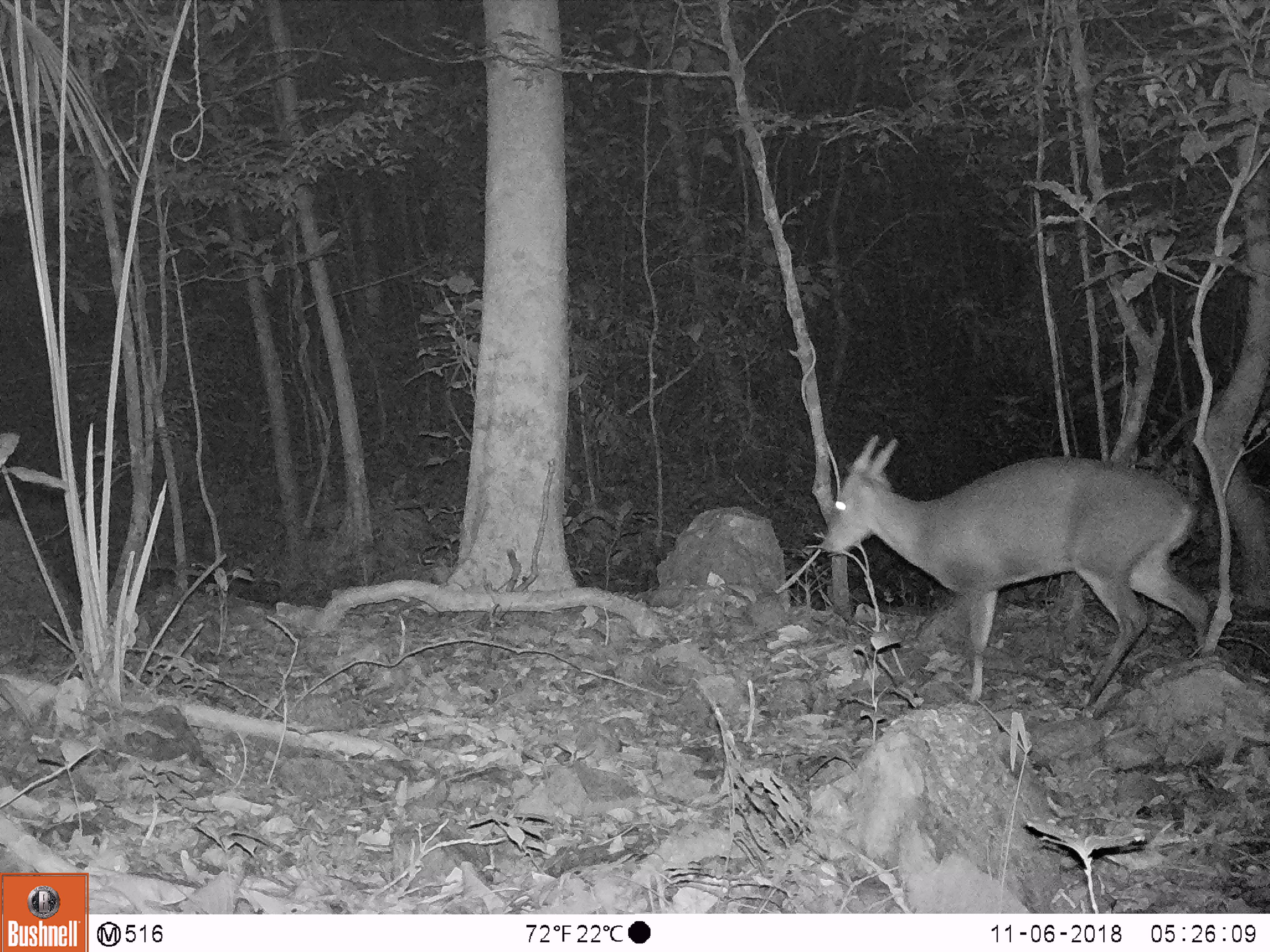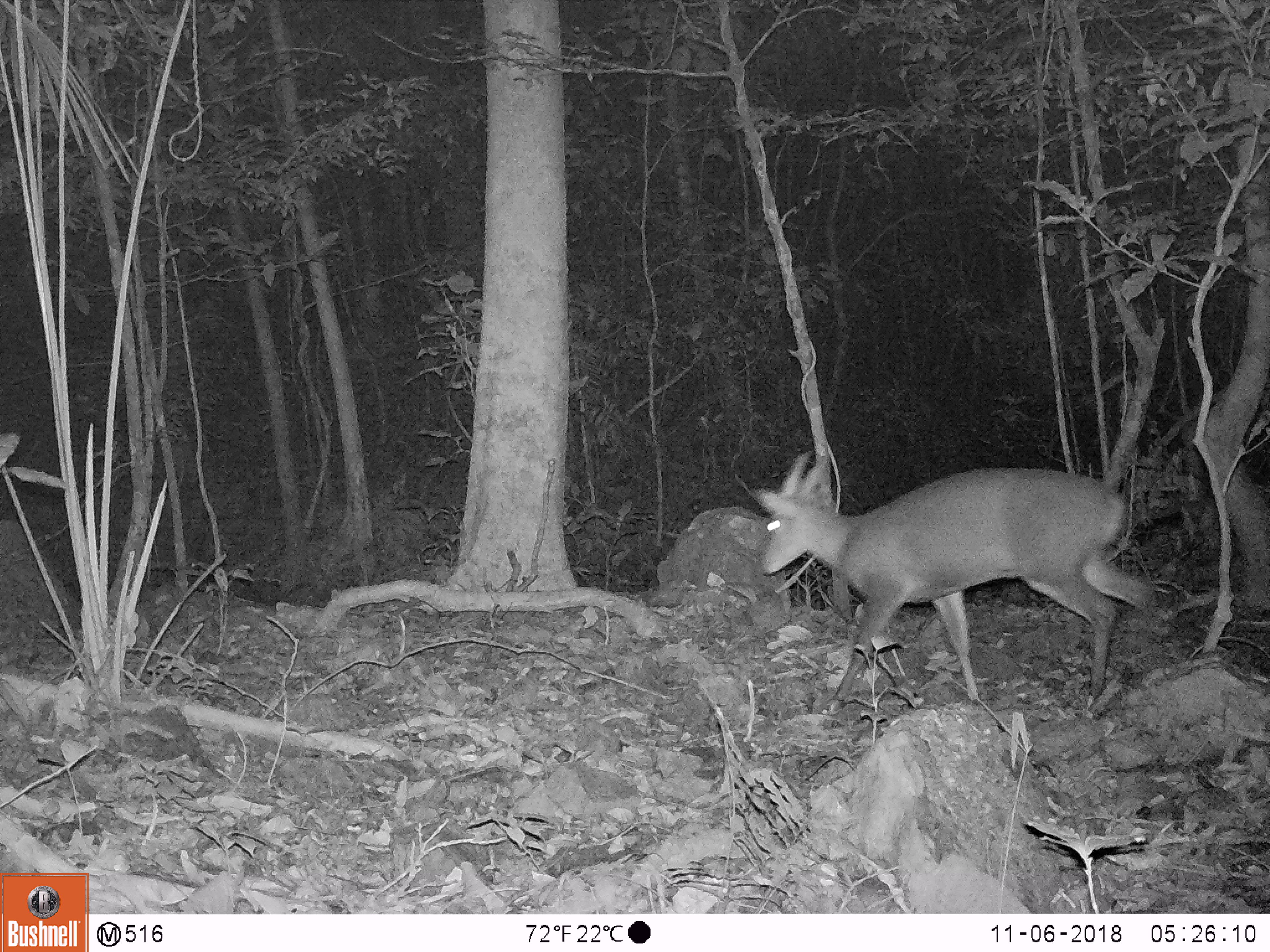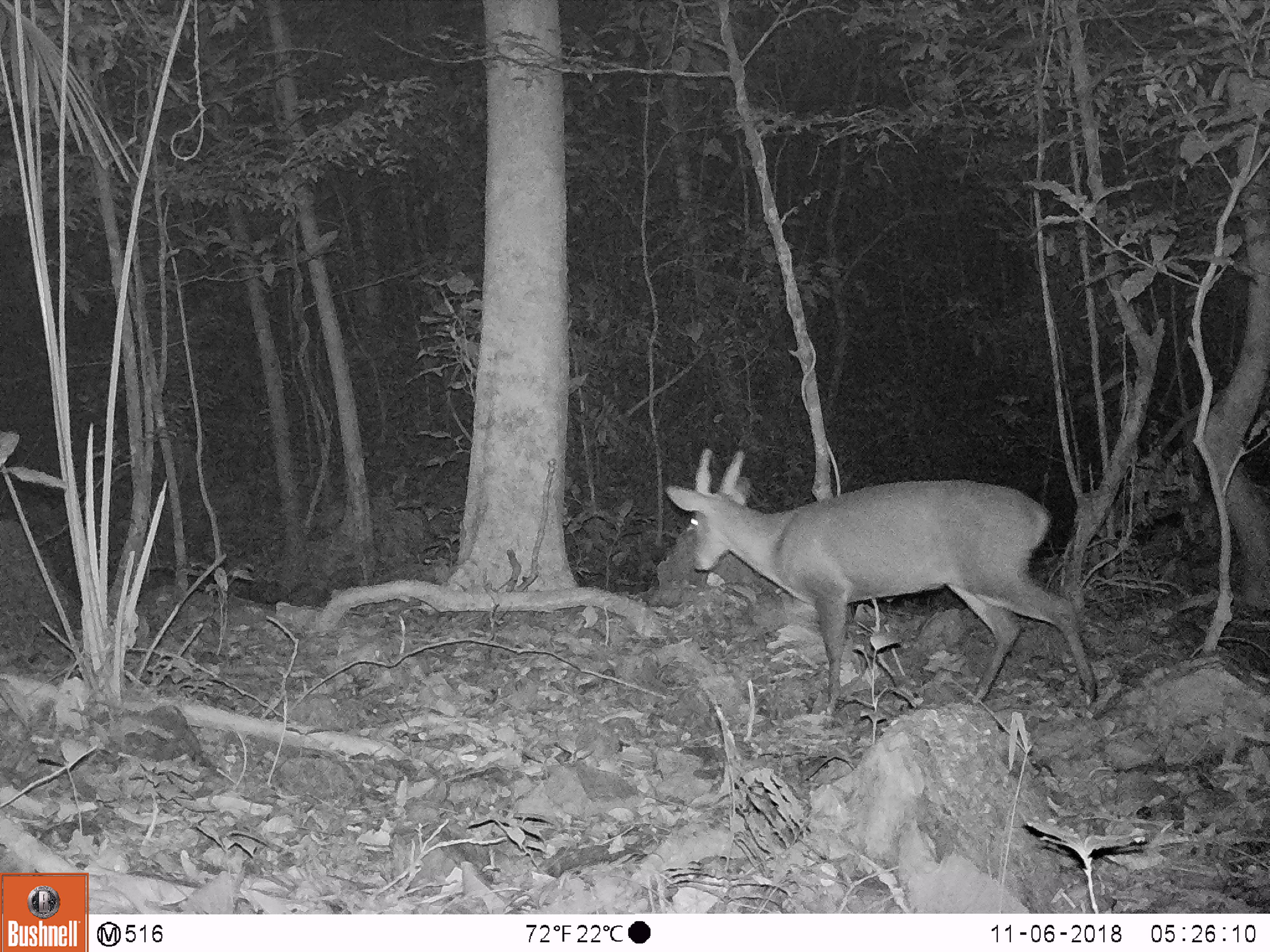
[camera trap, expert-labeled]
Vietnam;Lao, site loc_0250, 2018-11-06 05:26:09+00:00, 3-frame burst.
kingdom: Animalia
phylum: Chordata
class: Mammalia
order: Artiodactyla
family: Cervidae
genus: Muntiacus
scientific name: Muntiacus vuquangensis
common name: large-antlered muntjac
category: large antlered muntjac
Large antlered muntjac (large-antlered muntjac) (Muntiacus vuquangensis). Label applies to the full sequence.